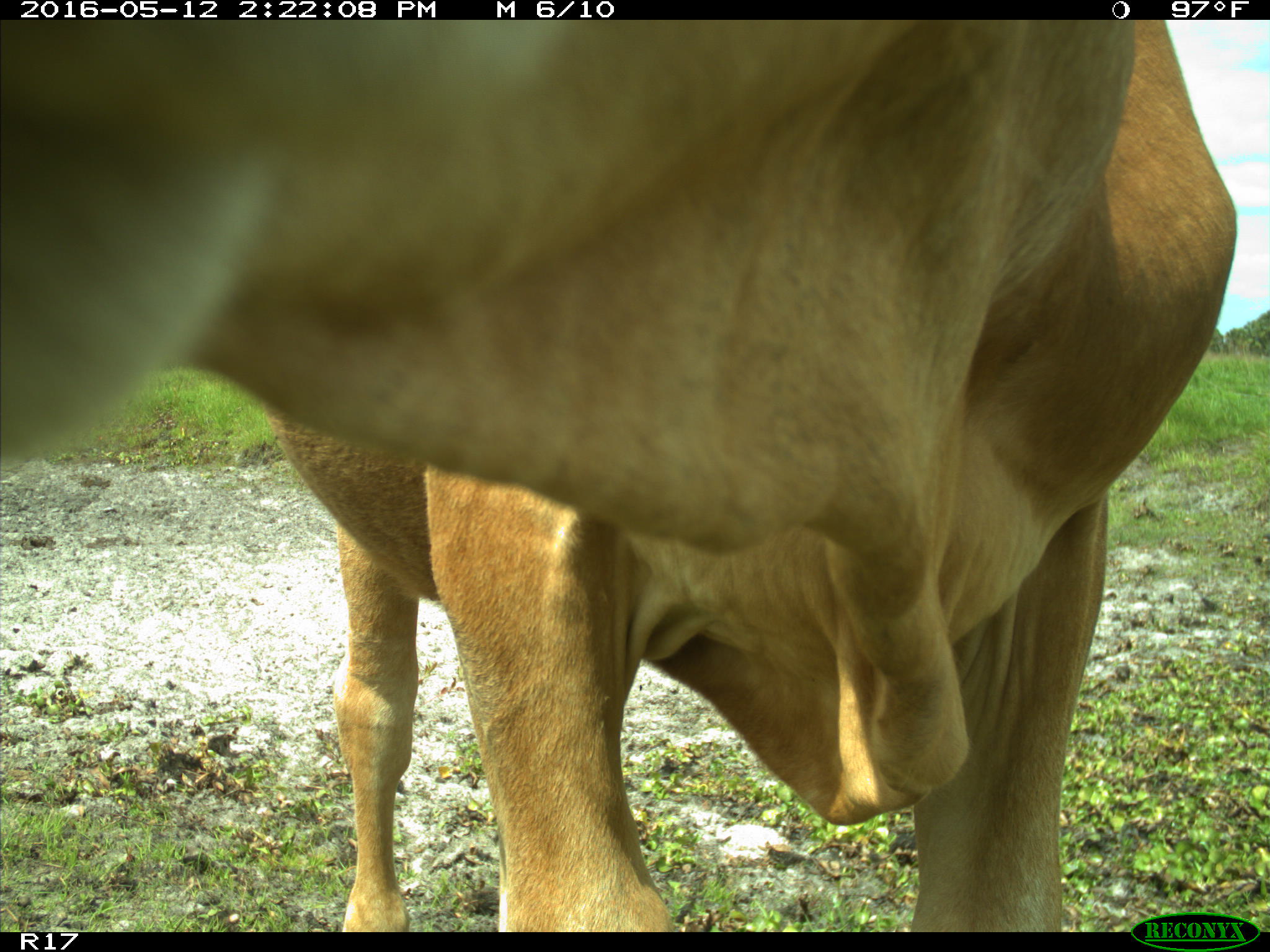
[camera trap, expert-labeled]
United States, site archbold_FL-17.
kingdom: Animalia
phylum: Chordata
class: Mammalia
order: Artiodactyla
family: Bovidae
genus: Bos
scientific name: Bos taurus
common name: domestic cow